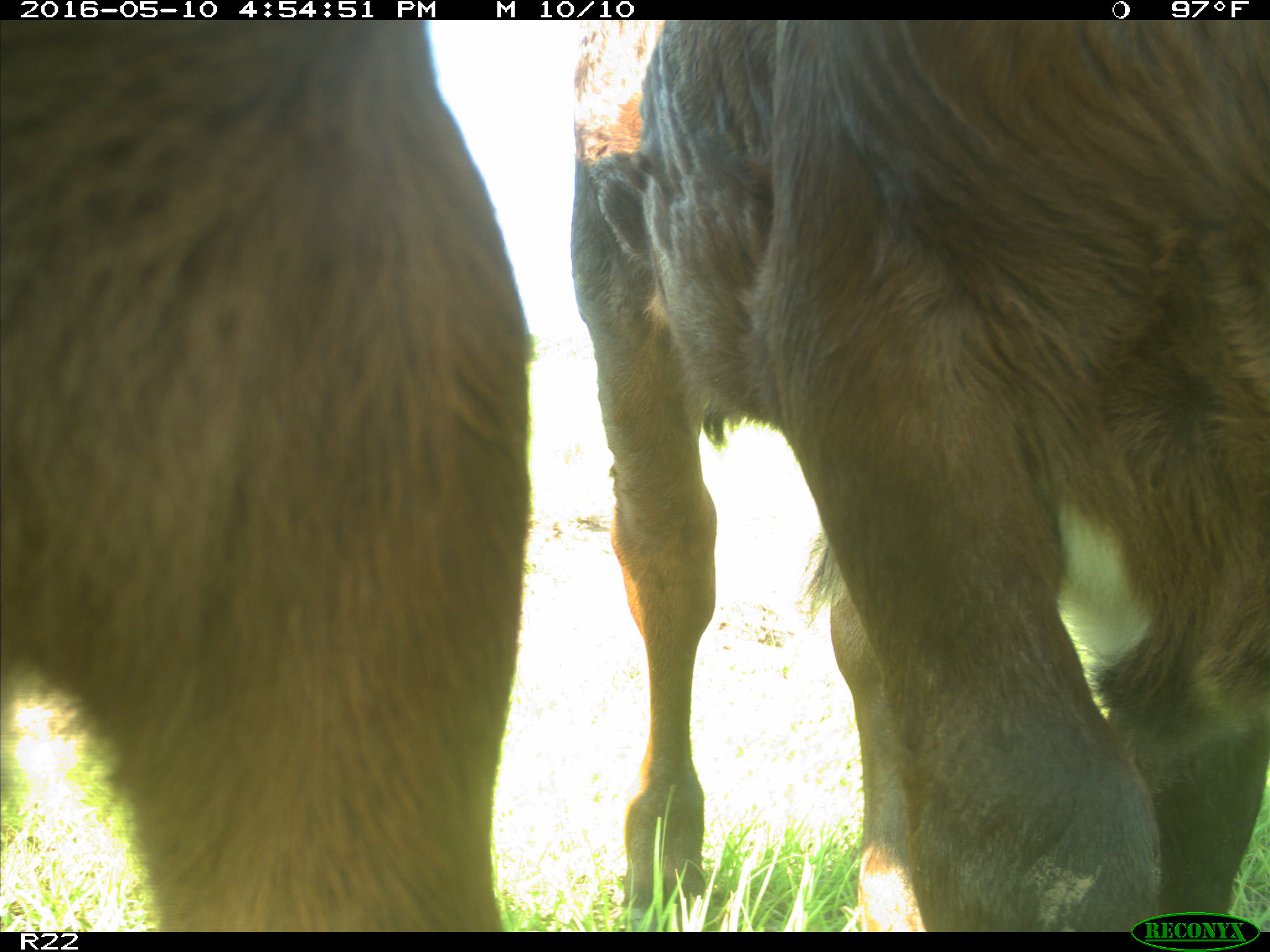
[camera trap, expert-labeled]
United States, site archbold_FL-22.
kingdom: Animalia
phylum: Chordata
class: Mammalia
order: Artiodactyla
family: Bovidae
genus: Bos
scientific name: Bos taurus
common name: domestic cow